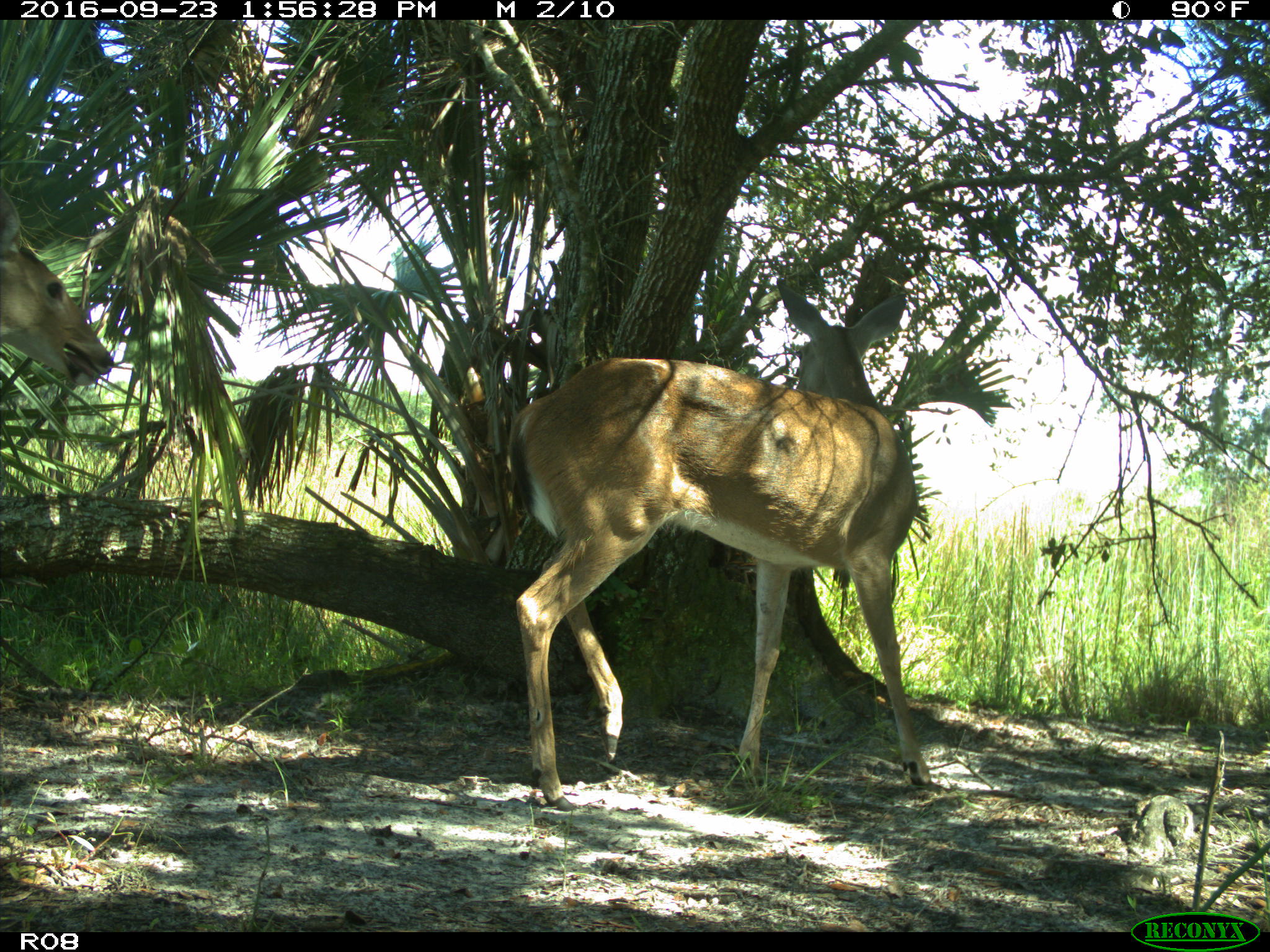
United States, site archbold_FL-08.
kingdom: Animalia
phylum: Chordata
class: Mammalia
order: Artiodactyla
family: Cervidae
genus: Odocoileus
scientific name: Odocoileus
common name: deer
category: unidentified deer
Unidentified deer (deer) (Odocoileus).